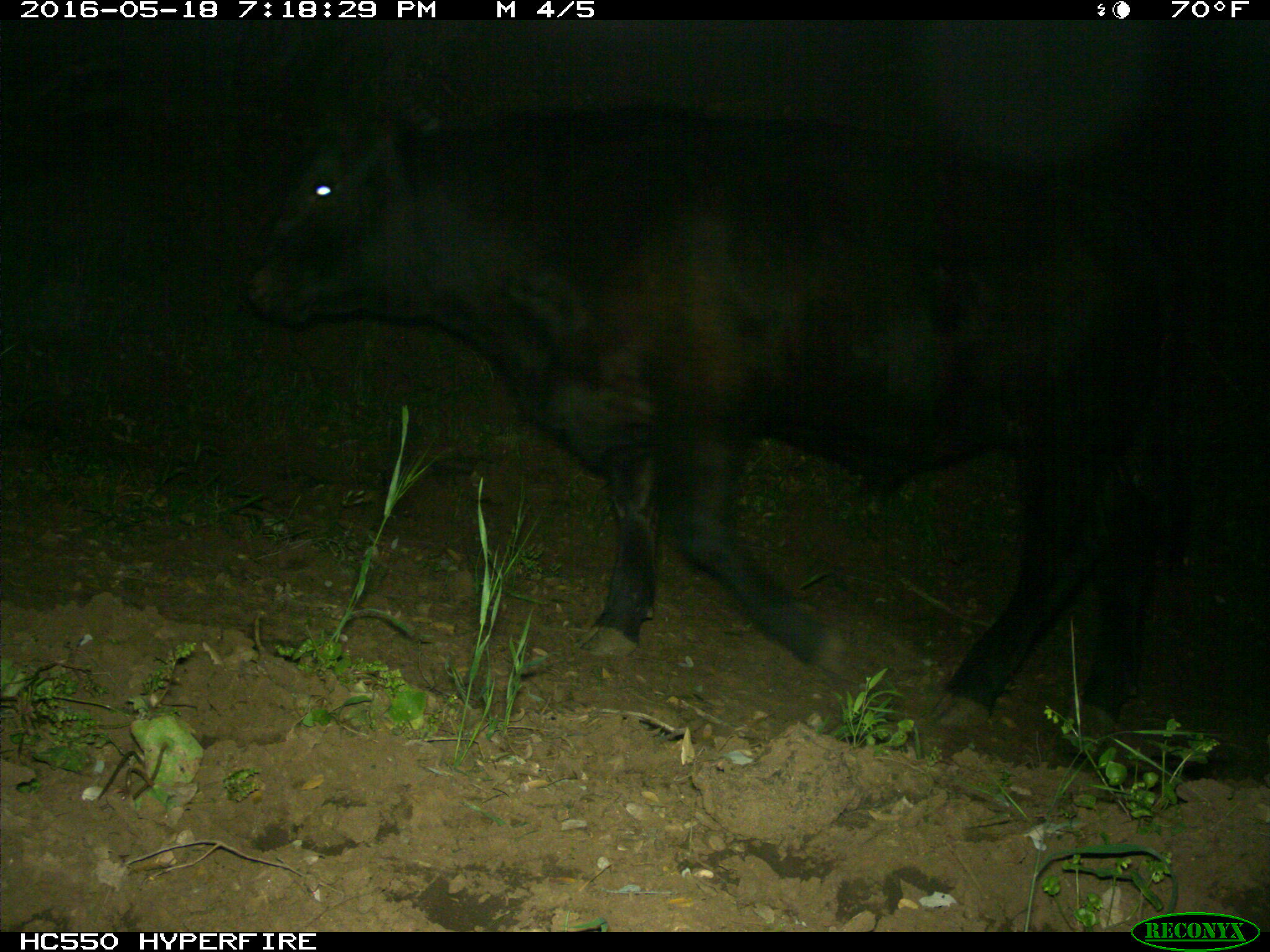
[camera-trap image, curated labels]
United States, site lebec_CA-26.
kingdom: Animalia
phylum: Chordata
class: Mammalia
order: Artiodactyla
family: Bovidae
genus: Bos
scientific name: Bos taurus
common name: domestic cow